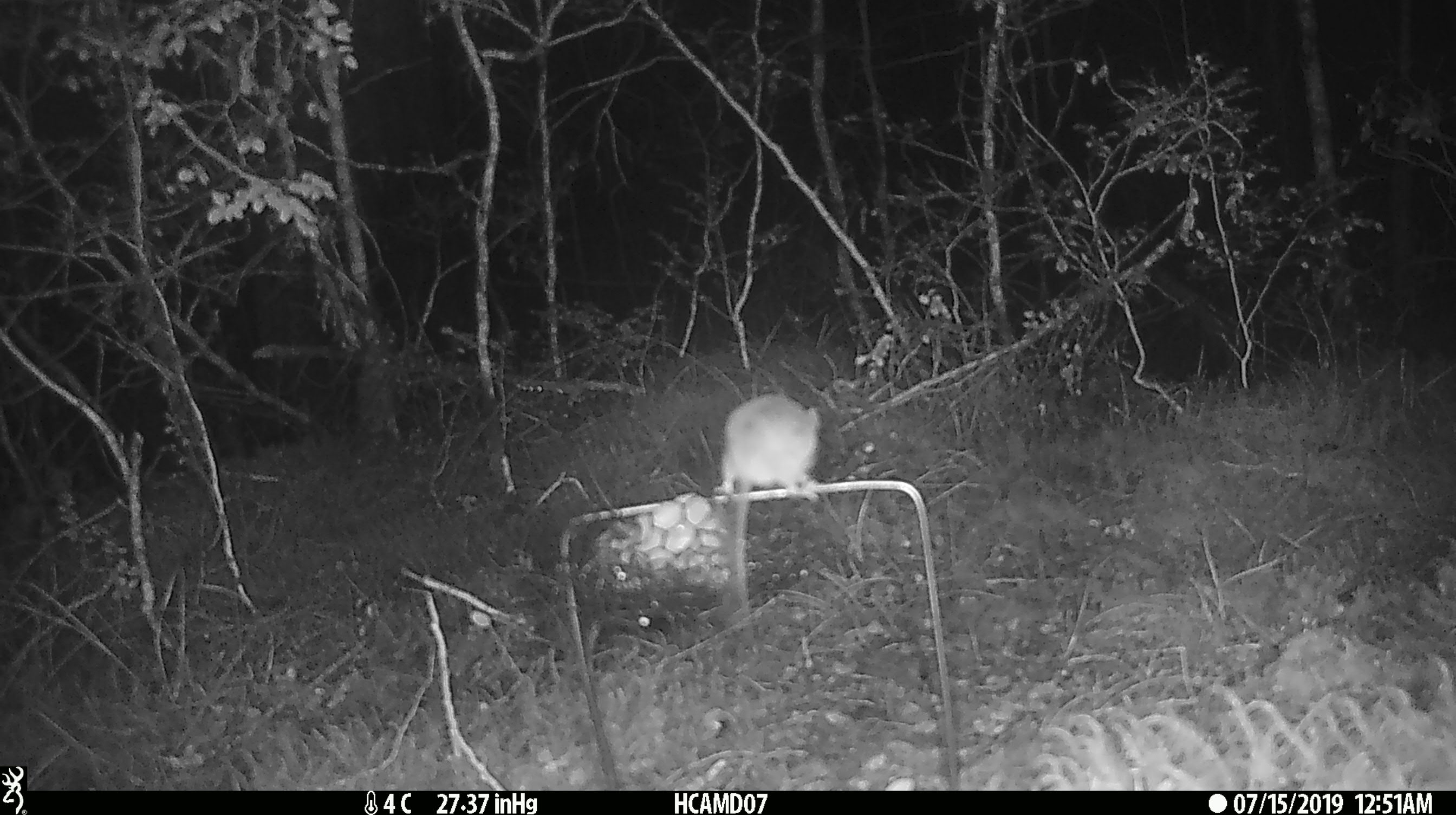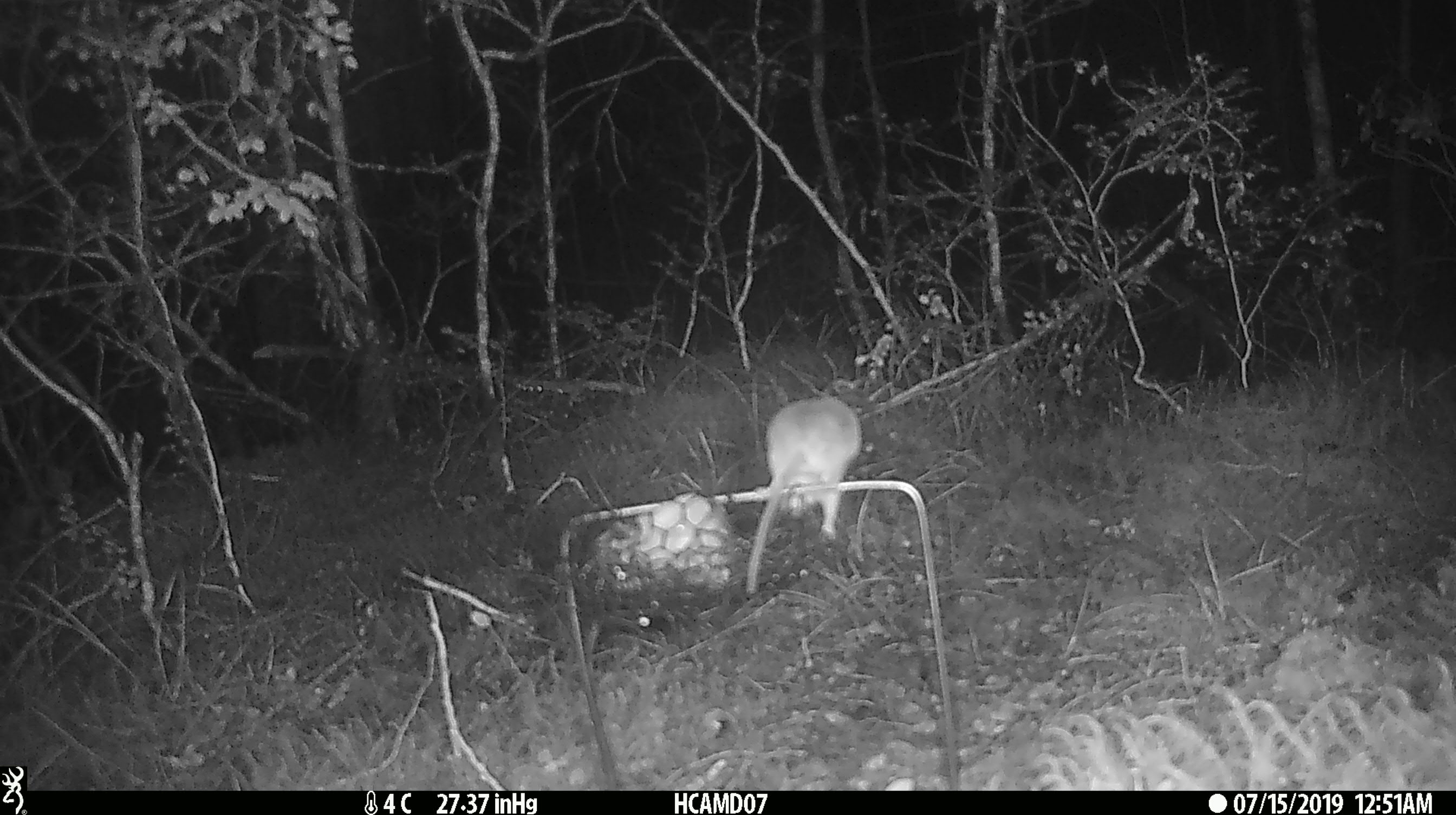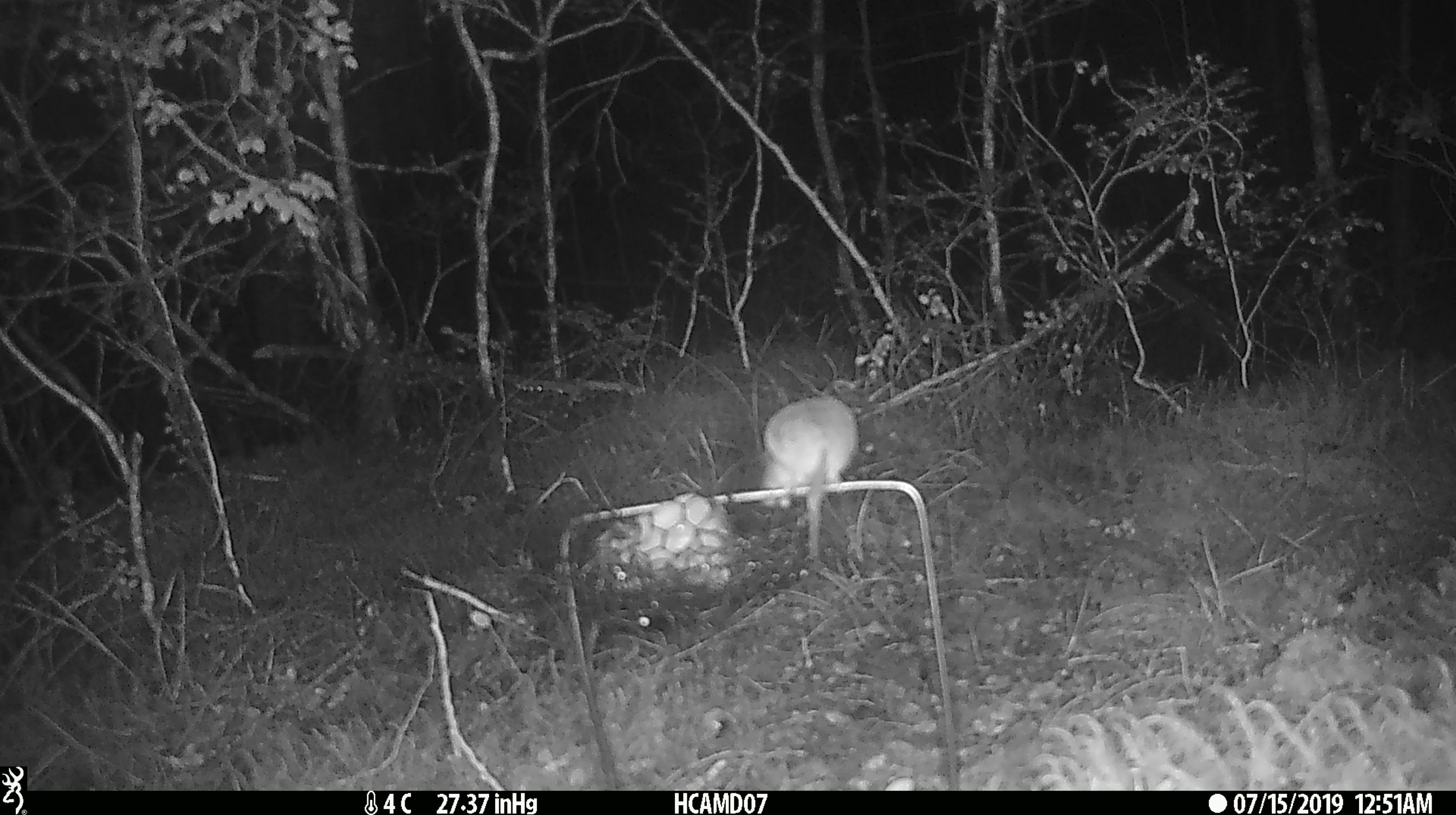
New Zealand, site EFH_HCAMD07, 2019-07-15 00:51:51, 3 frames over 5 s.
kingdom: Animalia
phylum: Chordata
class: Mammalia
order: Rodentia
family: Muridae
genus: Mus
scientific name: Mus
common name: mouse